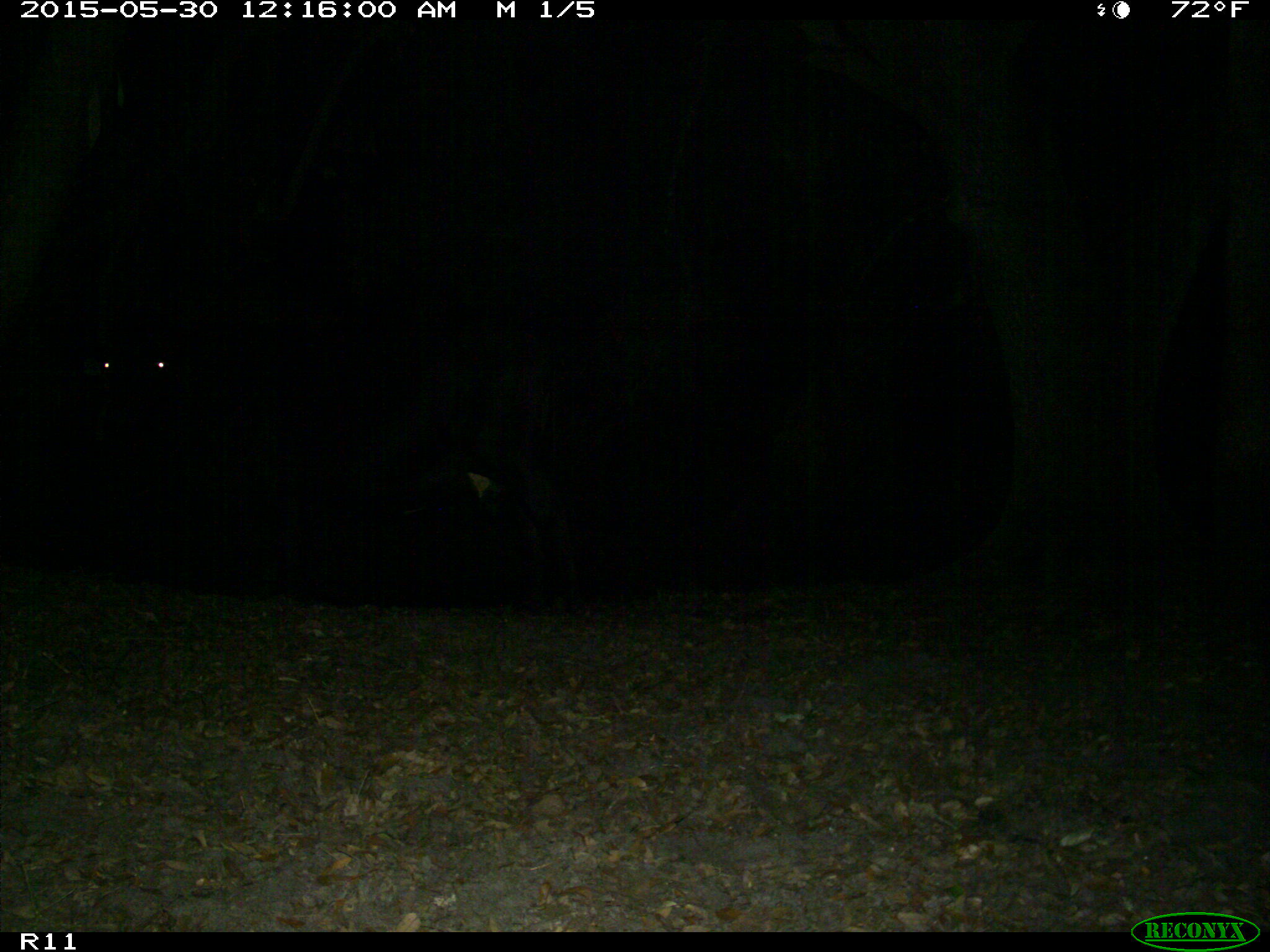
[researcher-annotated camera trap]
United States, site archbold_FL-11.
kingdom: Animalia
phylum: Chordata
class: Mammalia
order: Artiodactyla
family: Bovidae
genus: Bos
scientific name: Bos taurus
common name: domestic cow